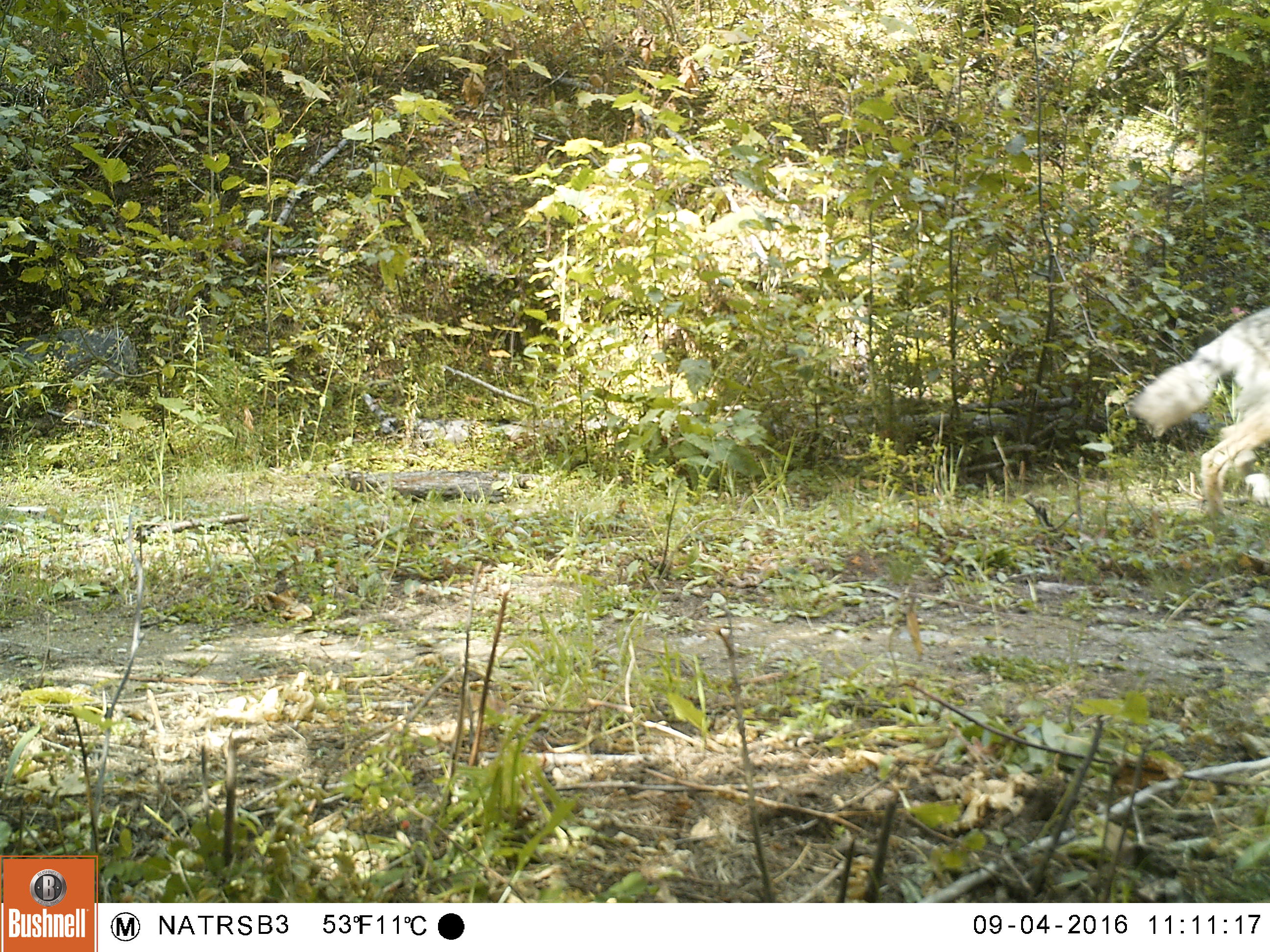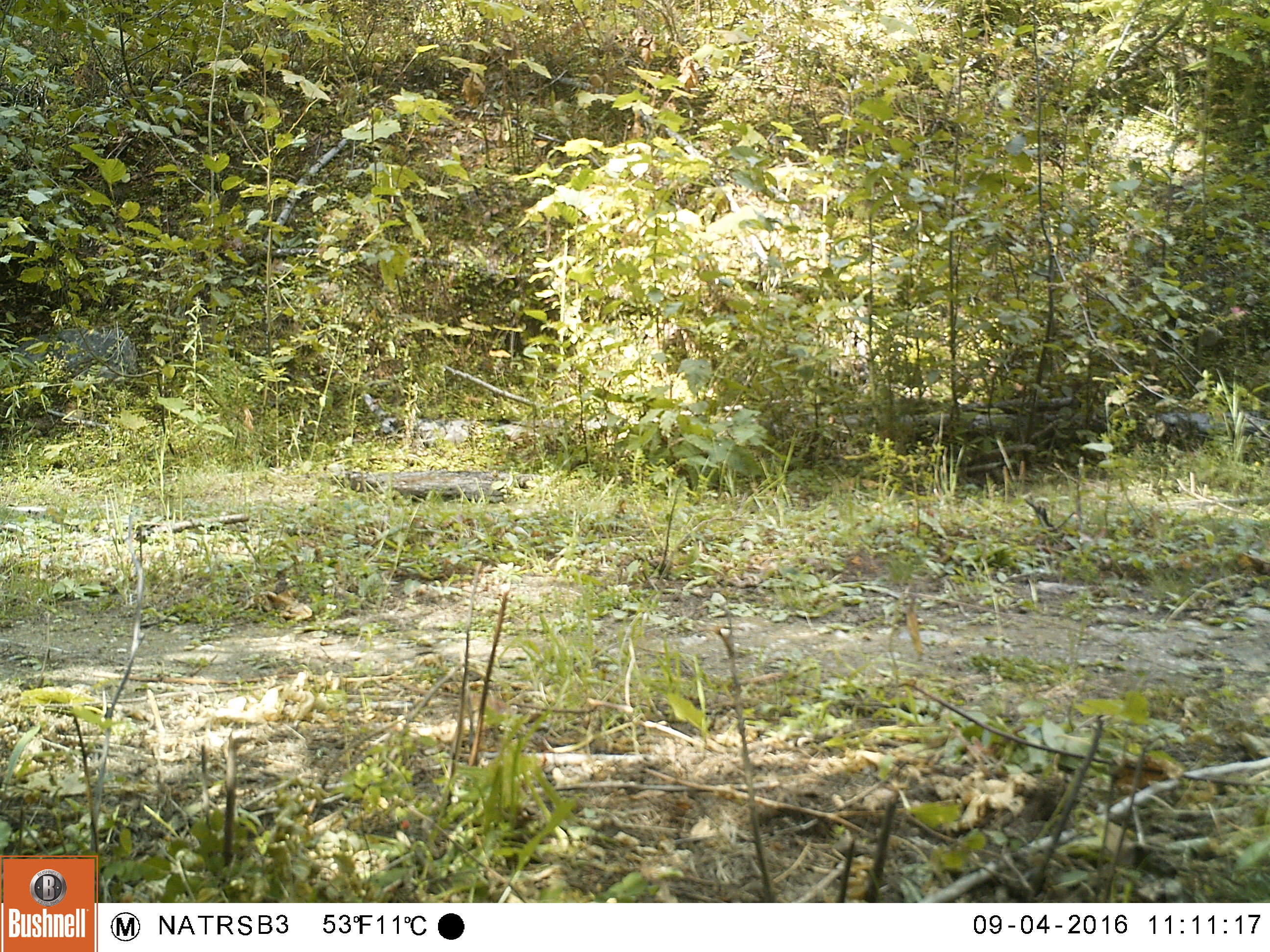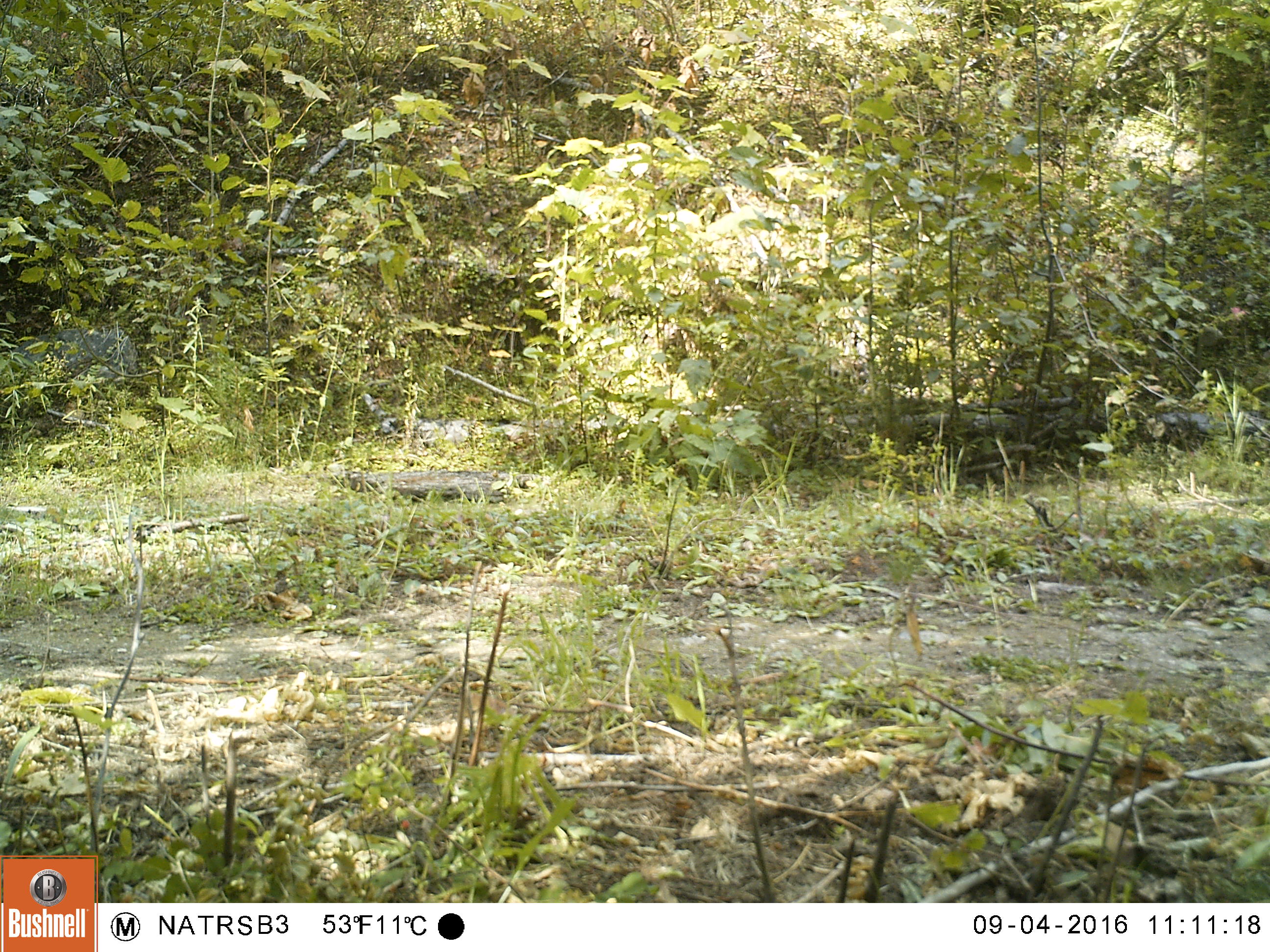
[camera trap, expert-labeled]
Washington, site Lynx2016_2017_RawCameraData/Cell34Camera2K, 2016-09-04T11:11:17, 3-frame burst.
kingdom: Animalia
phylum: Chordata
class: Mammalia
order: Carnivora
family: Canidae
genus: Canis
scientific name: Canis latrans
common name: coyote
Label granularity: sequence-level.